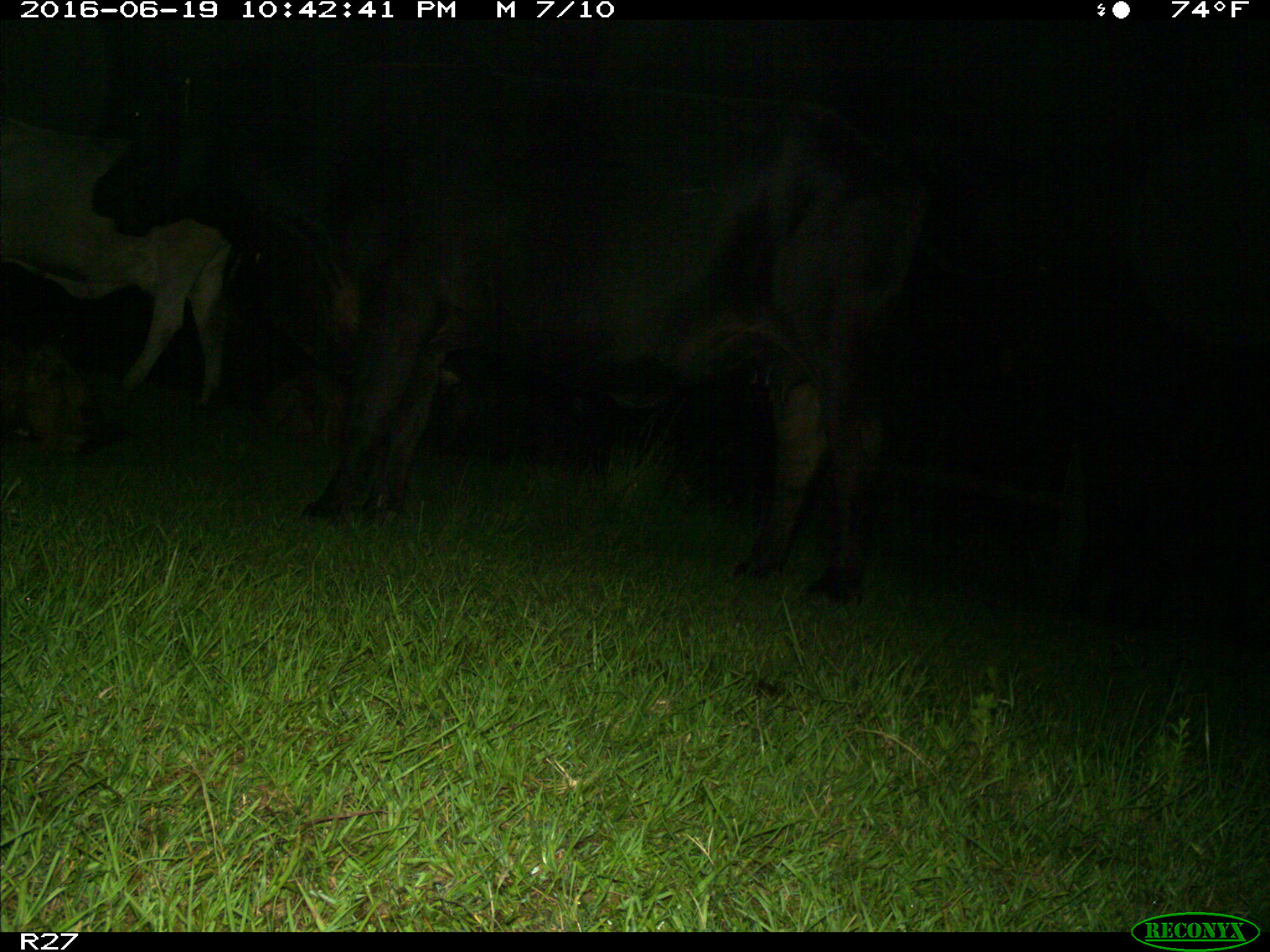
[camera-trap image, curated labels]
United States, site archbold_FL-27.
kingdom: Animalia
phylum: Chordata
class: Mammalia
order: Artiodactyla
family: Bovidae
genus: Bos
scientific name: Bos taurus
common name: domestic cow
Bos taurus (domestic cow).